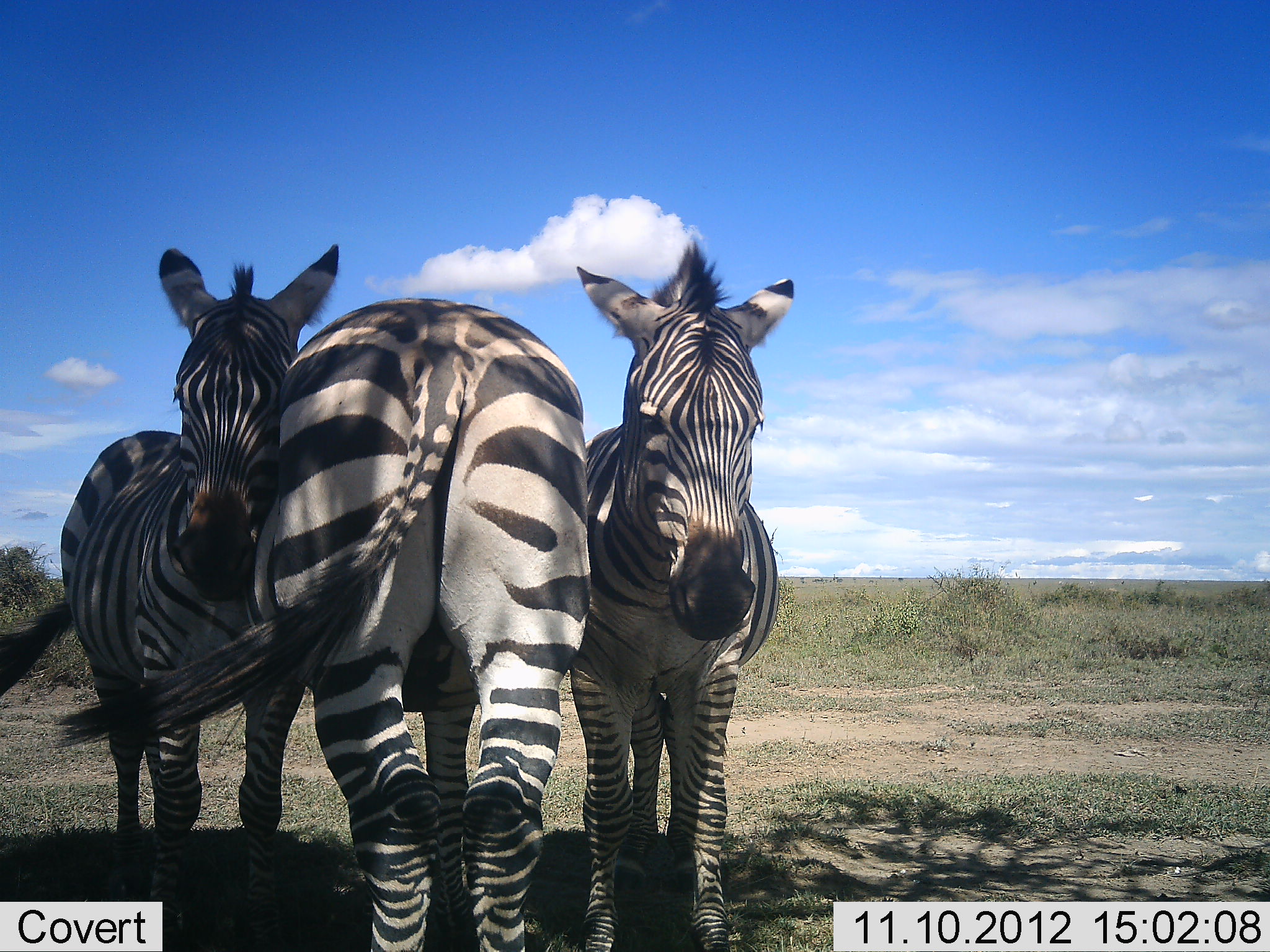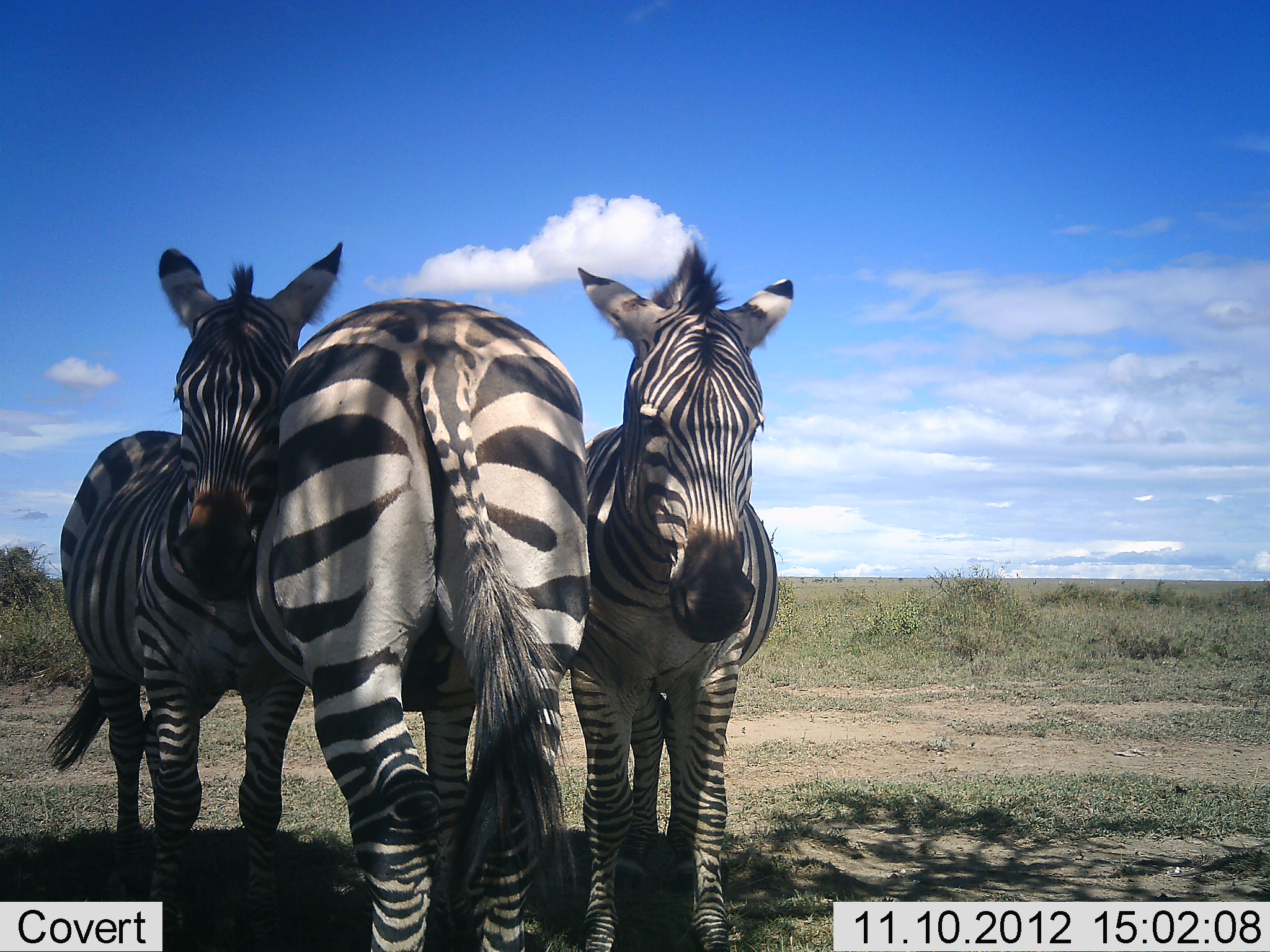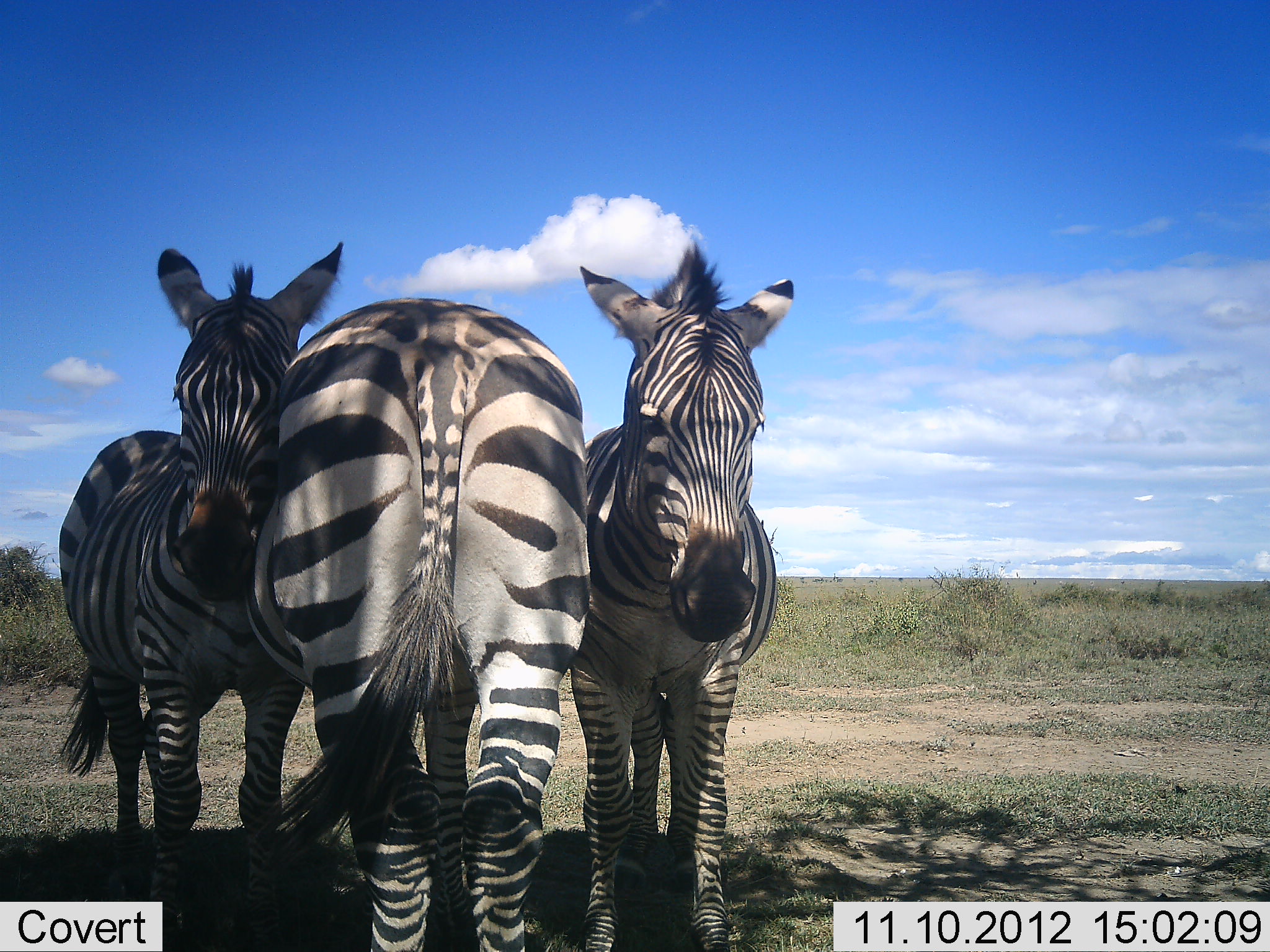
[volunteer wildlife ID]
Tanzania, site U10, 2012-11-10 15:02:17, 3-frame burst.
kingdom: Animalia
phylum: Chordata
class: Mammalia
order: Perissodactyla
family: Equidae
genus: Equus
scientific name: Equus quagga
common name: plains zebra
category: zebra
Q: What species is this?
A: Zebra (plains zebra) (Equus quagga).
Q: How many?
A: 3.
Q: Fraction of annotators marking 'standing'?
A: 80%.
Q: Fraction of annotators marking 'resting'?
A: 10%.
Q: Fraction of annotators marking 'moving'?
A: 0%.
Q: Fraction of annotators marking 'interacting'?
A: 40%.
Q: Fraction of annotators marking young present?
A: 0%.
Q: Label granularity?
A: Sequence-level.